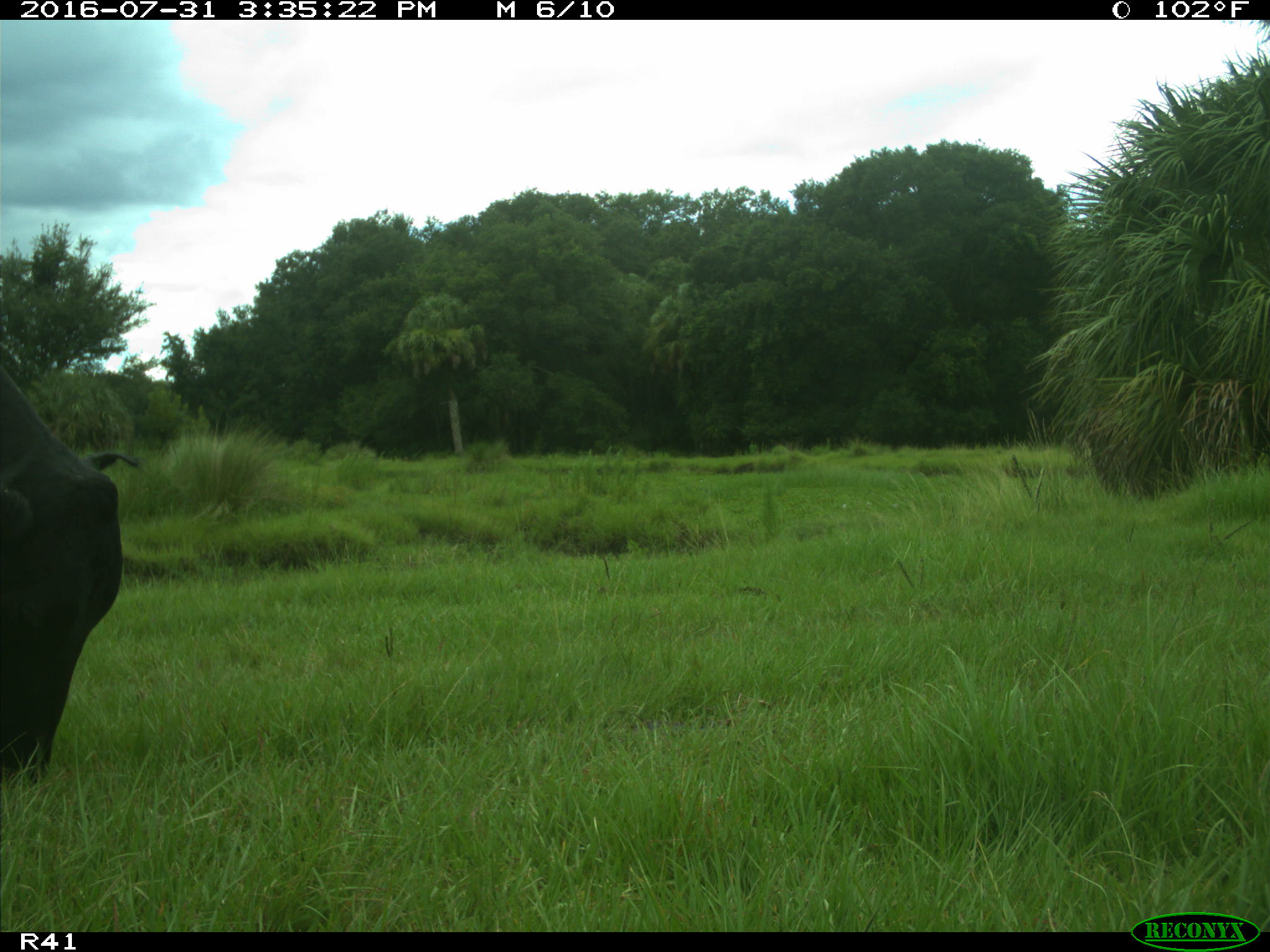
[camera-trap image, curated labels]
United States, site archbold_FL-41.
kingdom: Animalia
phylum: Chordata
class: Mammalia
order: Artiodactyla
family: Bovidae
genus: Bos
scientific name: Bos taurus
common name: domestic cow